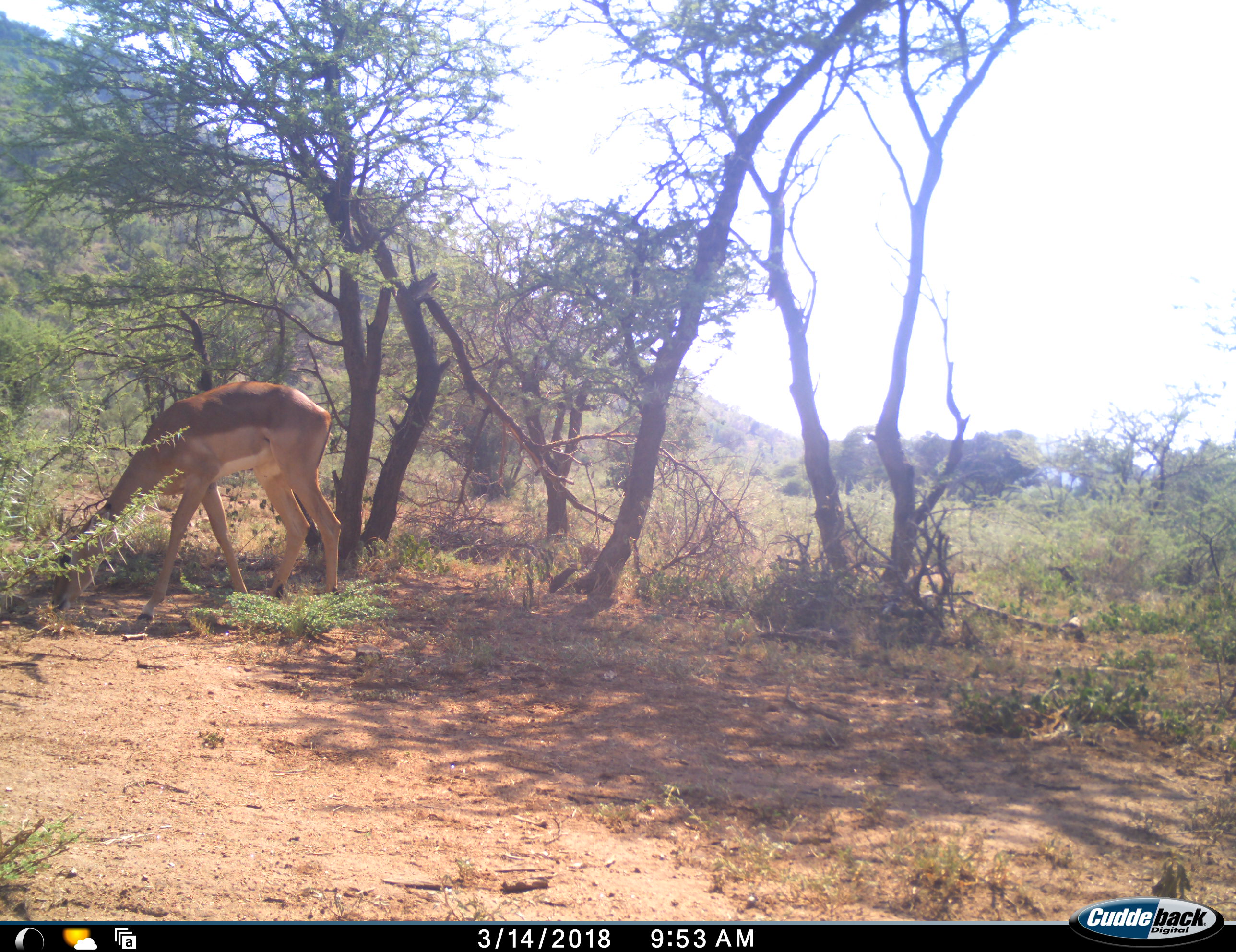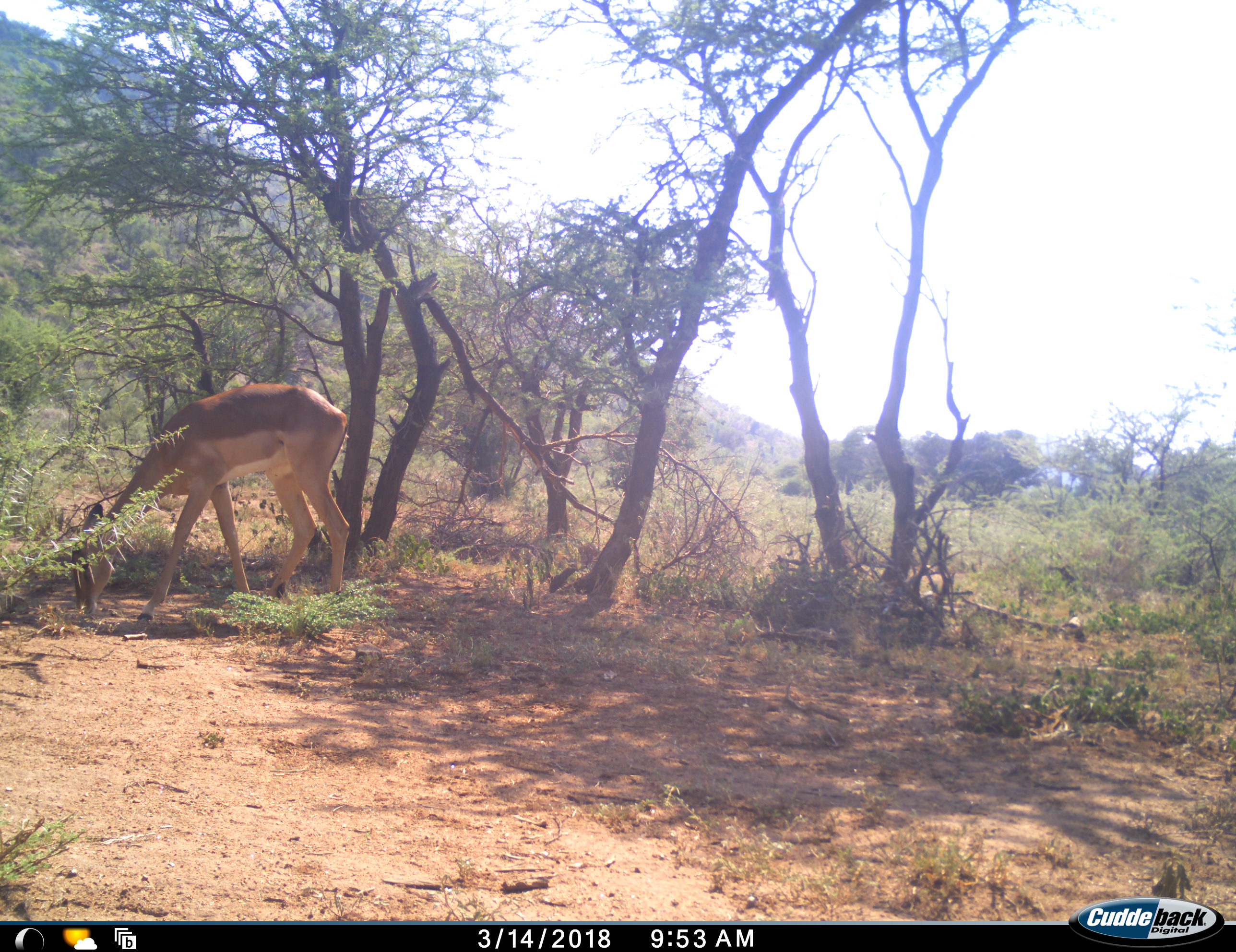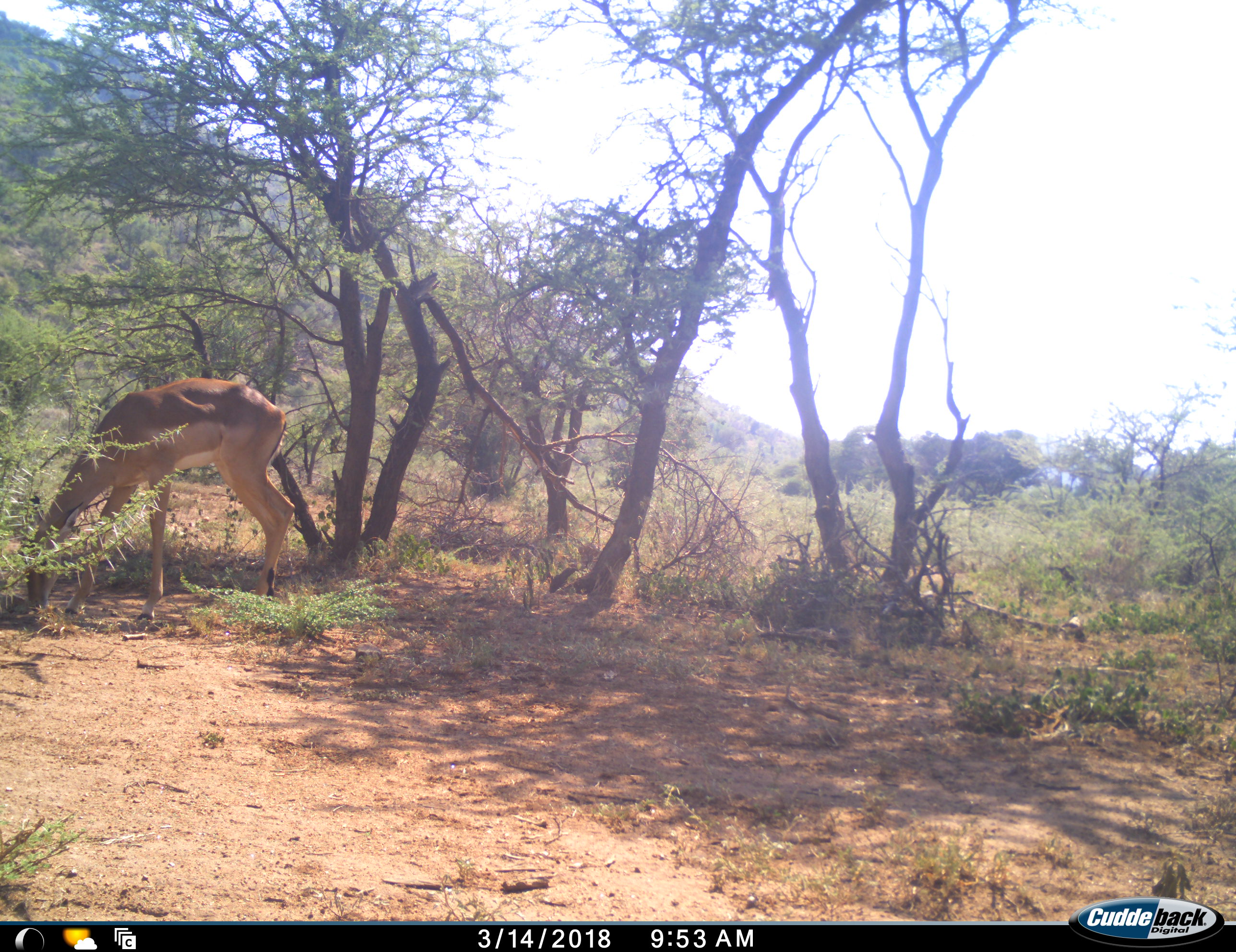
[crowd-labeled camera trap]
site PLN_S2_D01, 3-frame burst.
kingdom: Animalia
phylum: Chordata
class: Mammalia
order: Artiodactyla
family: Bovidae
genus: Aepyceros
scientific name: Aepyceros melampus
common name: impala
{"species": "impala (Aepyceros melampus)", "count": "1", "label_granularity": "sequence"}